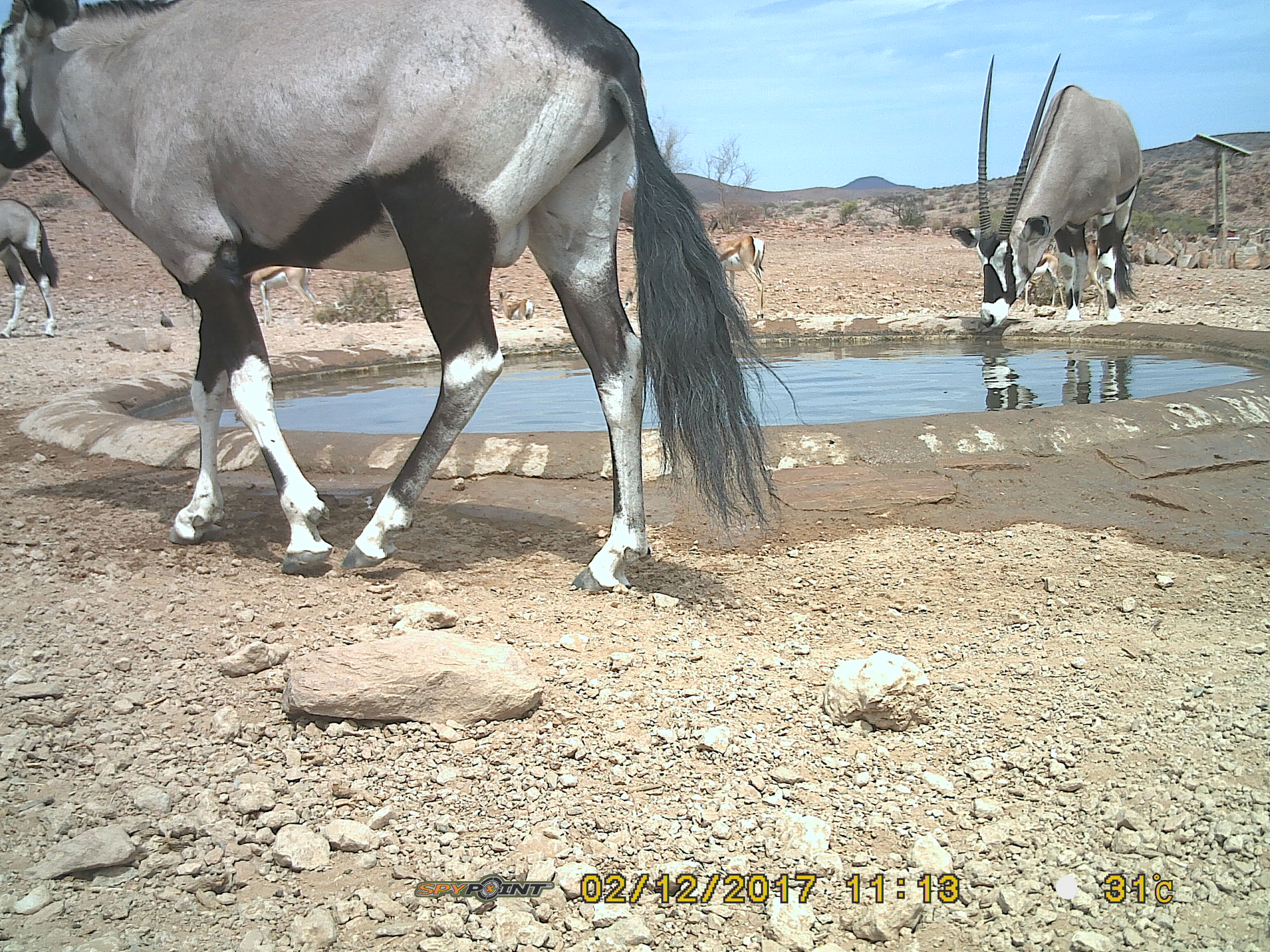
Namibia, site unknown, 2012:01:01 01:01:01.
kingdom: Animalia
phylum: Chordata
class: Mammalia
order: Artiodactyla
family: Bovidae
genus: Oryx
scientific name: Oryx gazella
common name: gemsbok